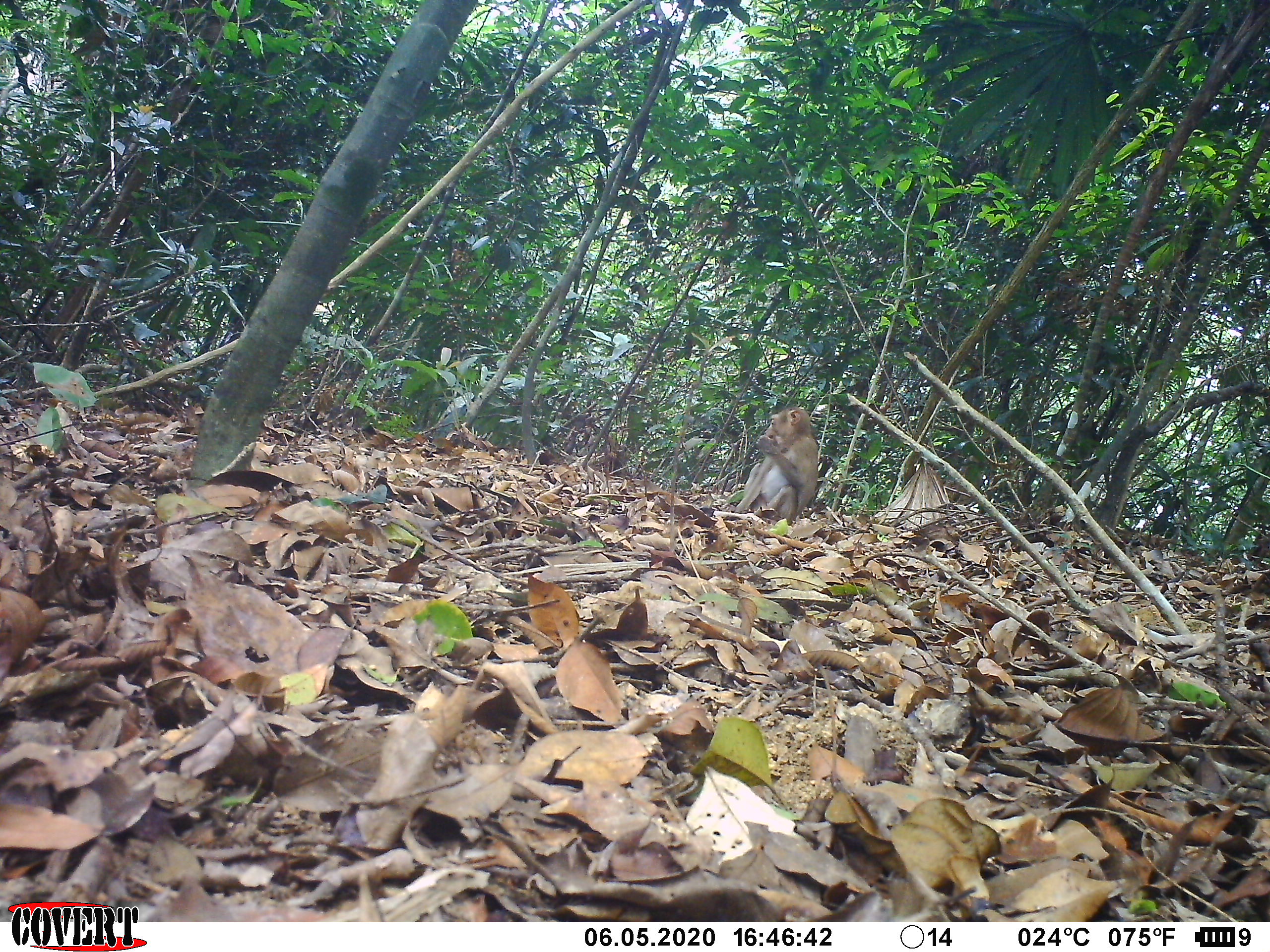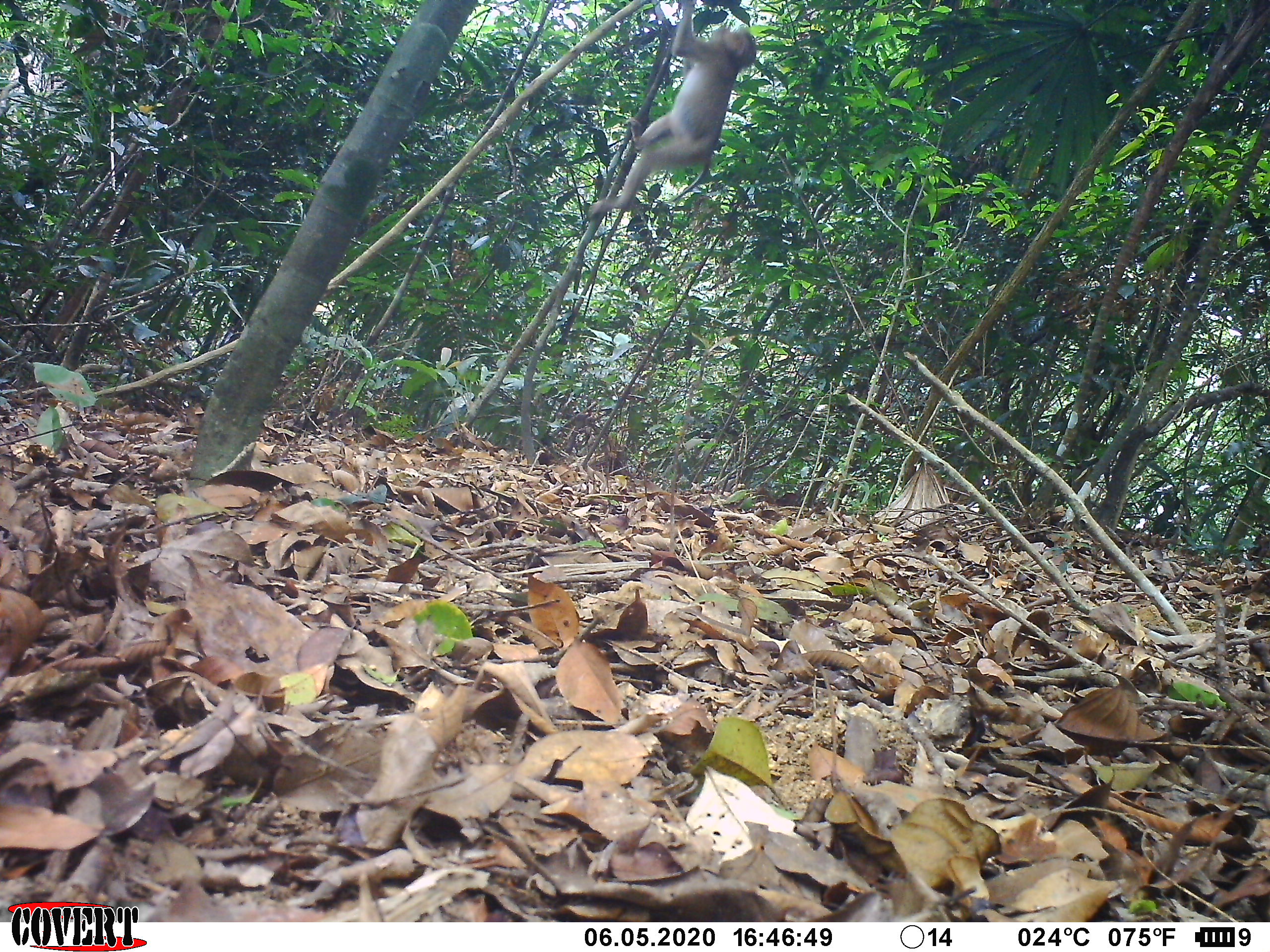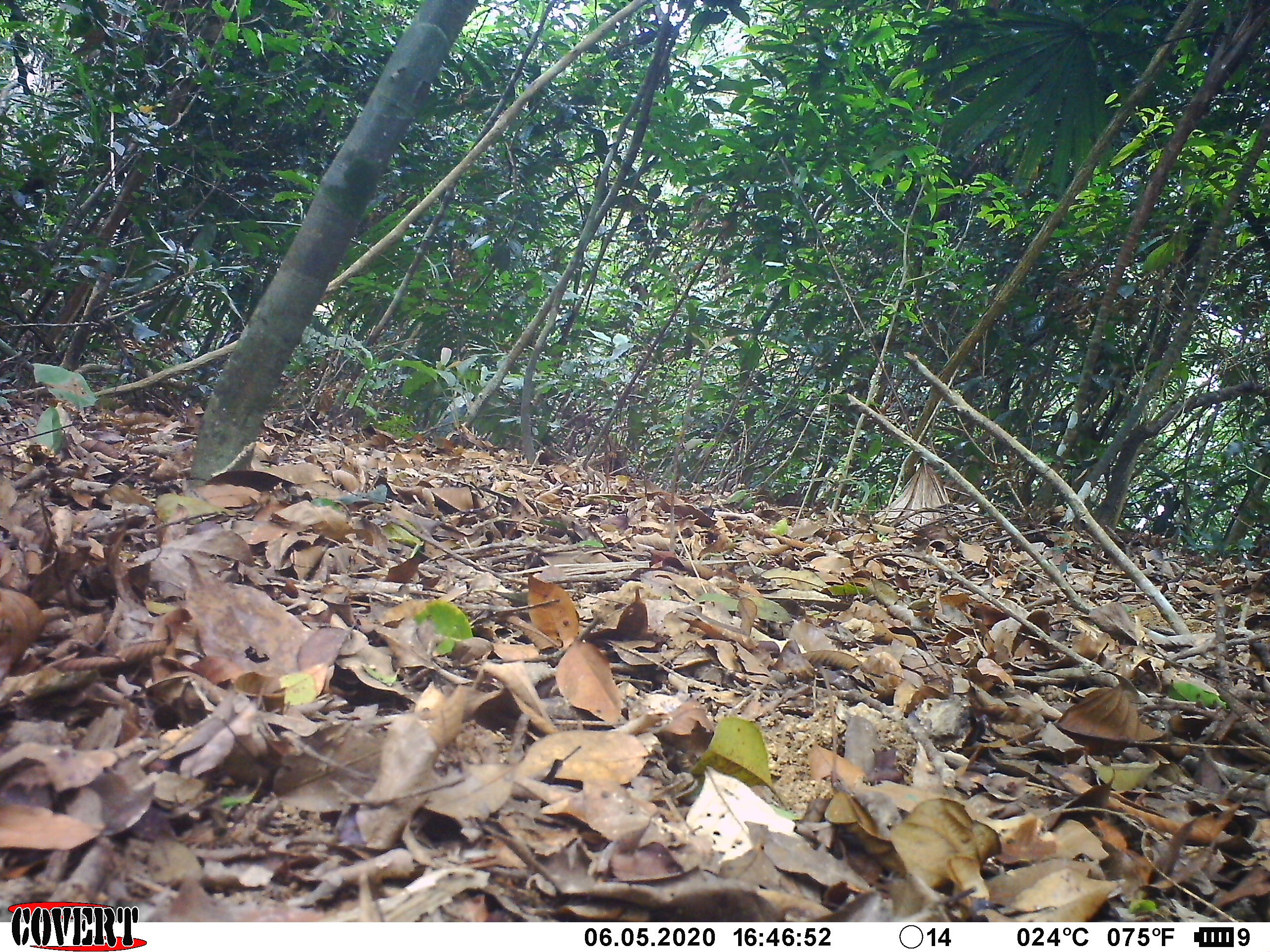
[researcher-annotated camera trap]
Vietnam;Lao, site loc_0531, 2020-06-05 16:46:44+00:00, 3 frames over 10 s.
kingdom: Animalia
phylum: Chordata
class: Mammalia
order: Primates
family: Cercopithecidae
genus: Macaca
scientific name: Macaca nemestrina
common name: pig-tailed macaque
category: pig tailed macaque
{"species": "pig tailed macaque (pig-tailed macaque) (Macaca nemestrina)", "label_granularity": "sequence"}